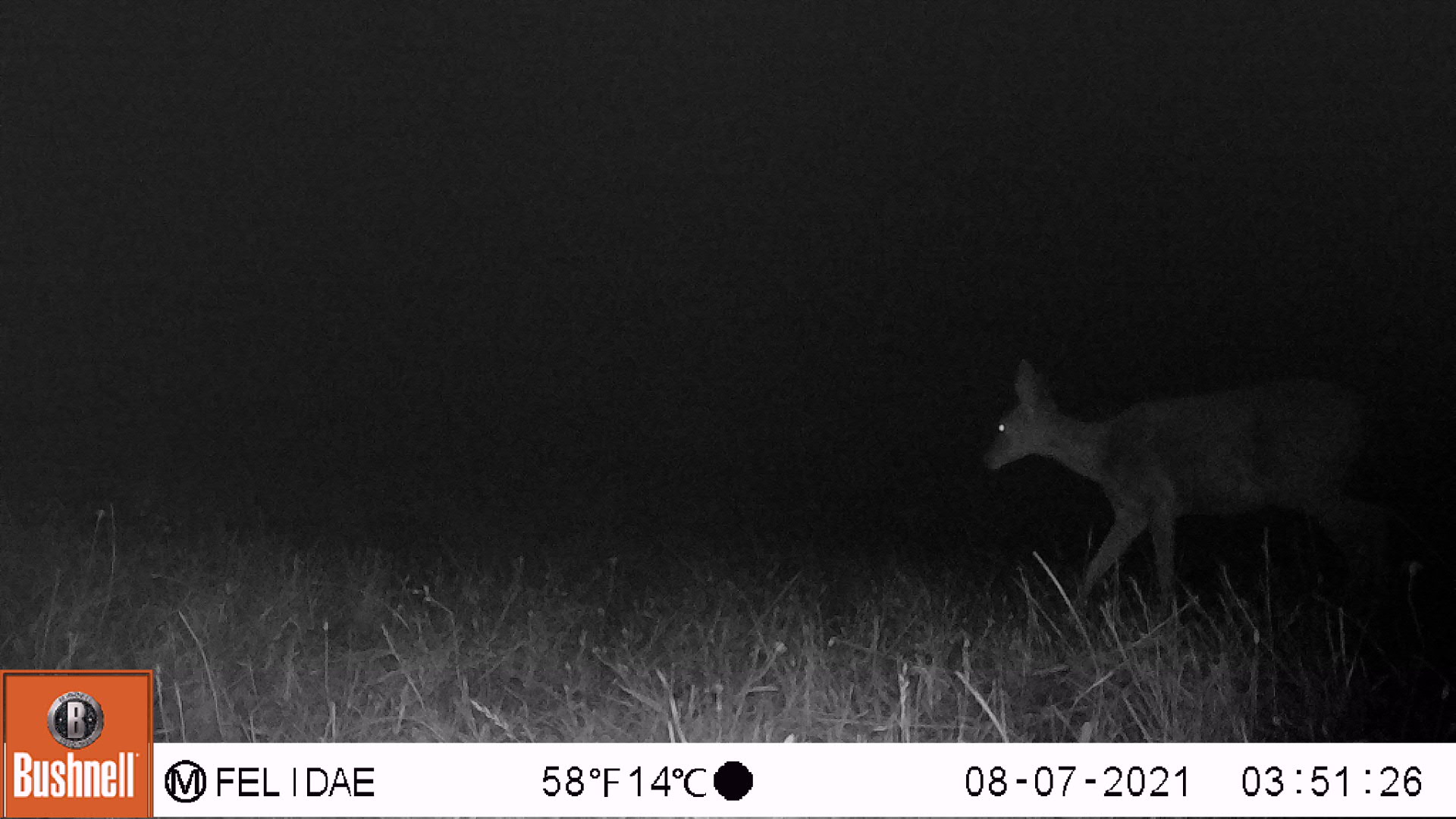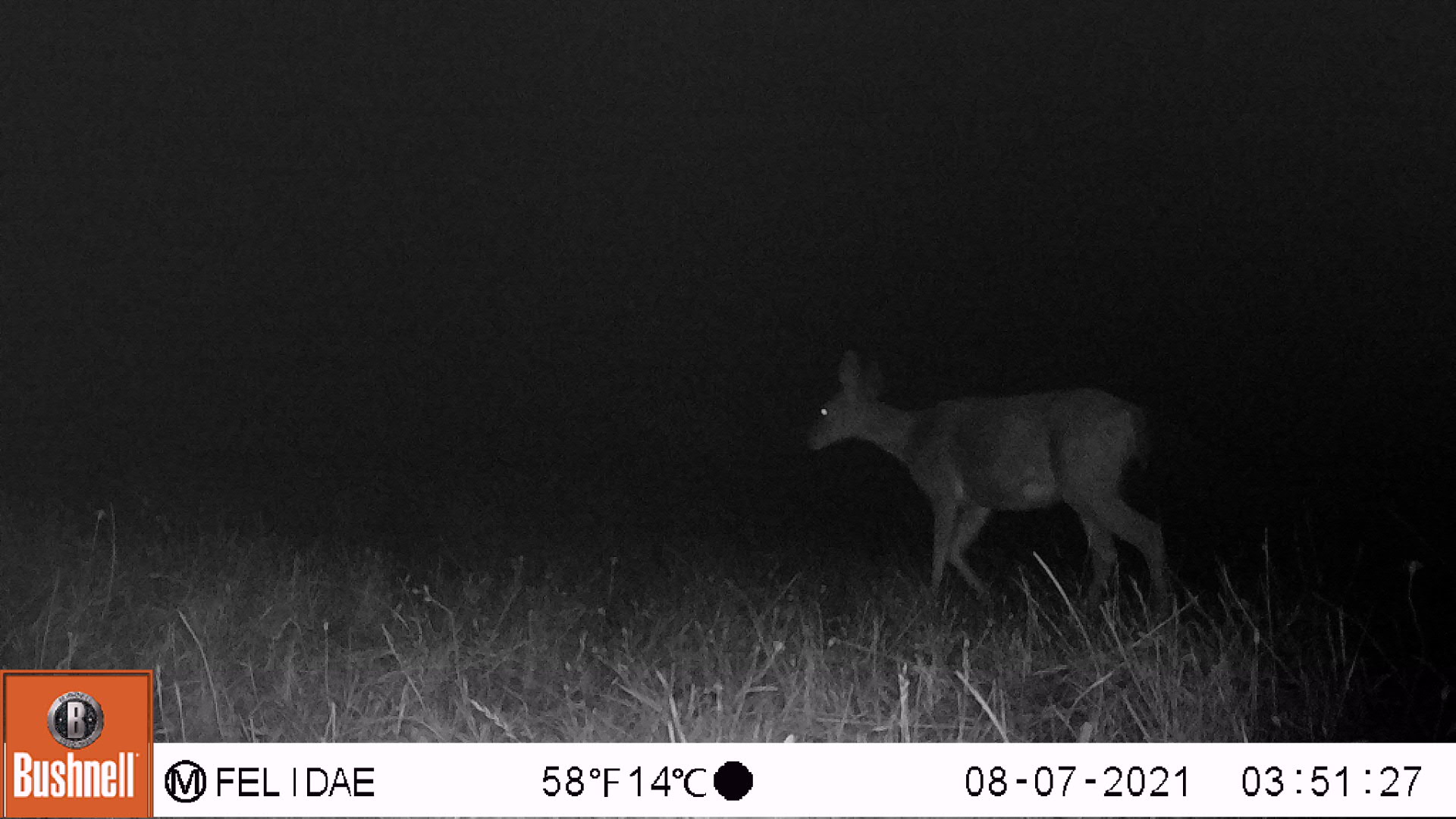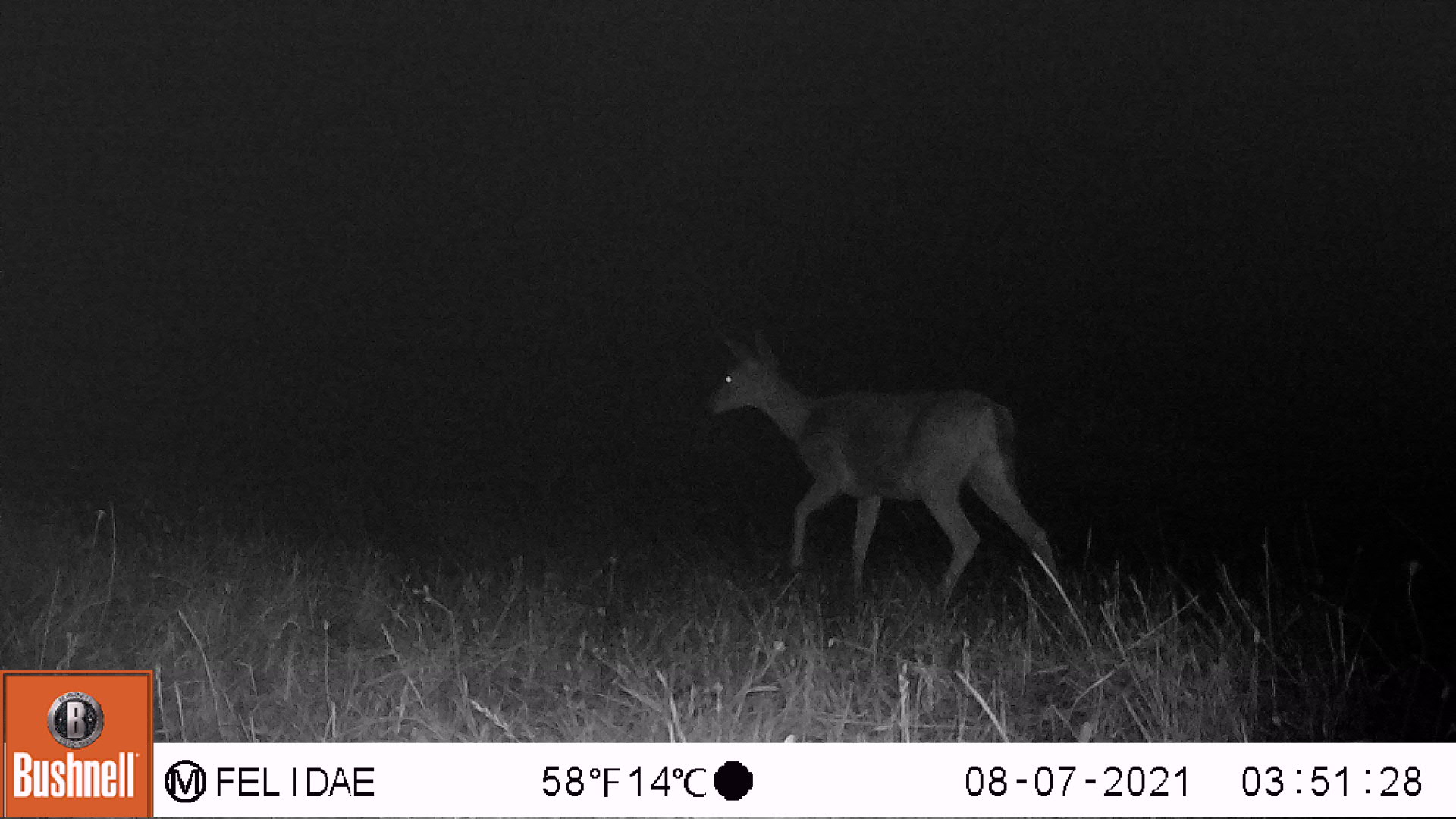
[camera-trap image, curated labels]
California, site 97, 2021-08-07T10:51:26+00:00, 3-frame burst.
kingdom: Animalia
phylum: Chordata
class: Mammalia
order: Artiodactyla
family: Cervidae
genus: Odocoileus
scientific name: Odocoileus hemionus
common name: mule deer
Mule deer (Odocoileus hemionus).